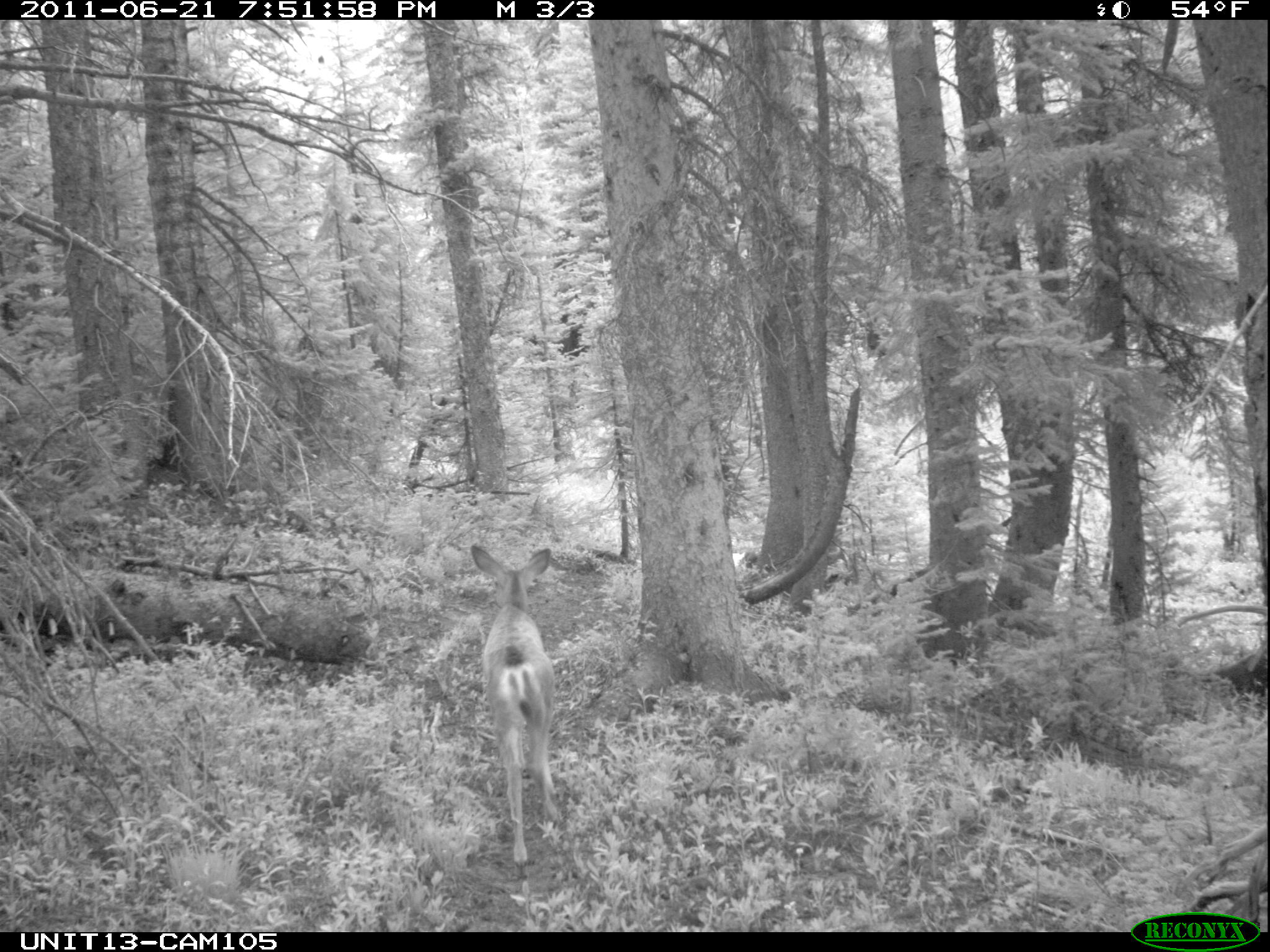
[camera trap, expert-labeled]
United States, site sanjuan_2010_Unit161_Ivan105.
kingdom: Animalia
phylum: Chordata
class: Mammalia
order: Artiodactyla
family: Cervidae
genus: Odocoileus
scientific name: Odocoileus hemionus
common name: mule deer